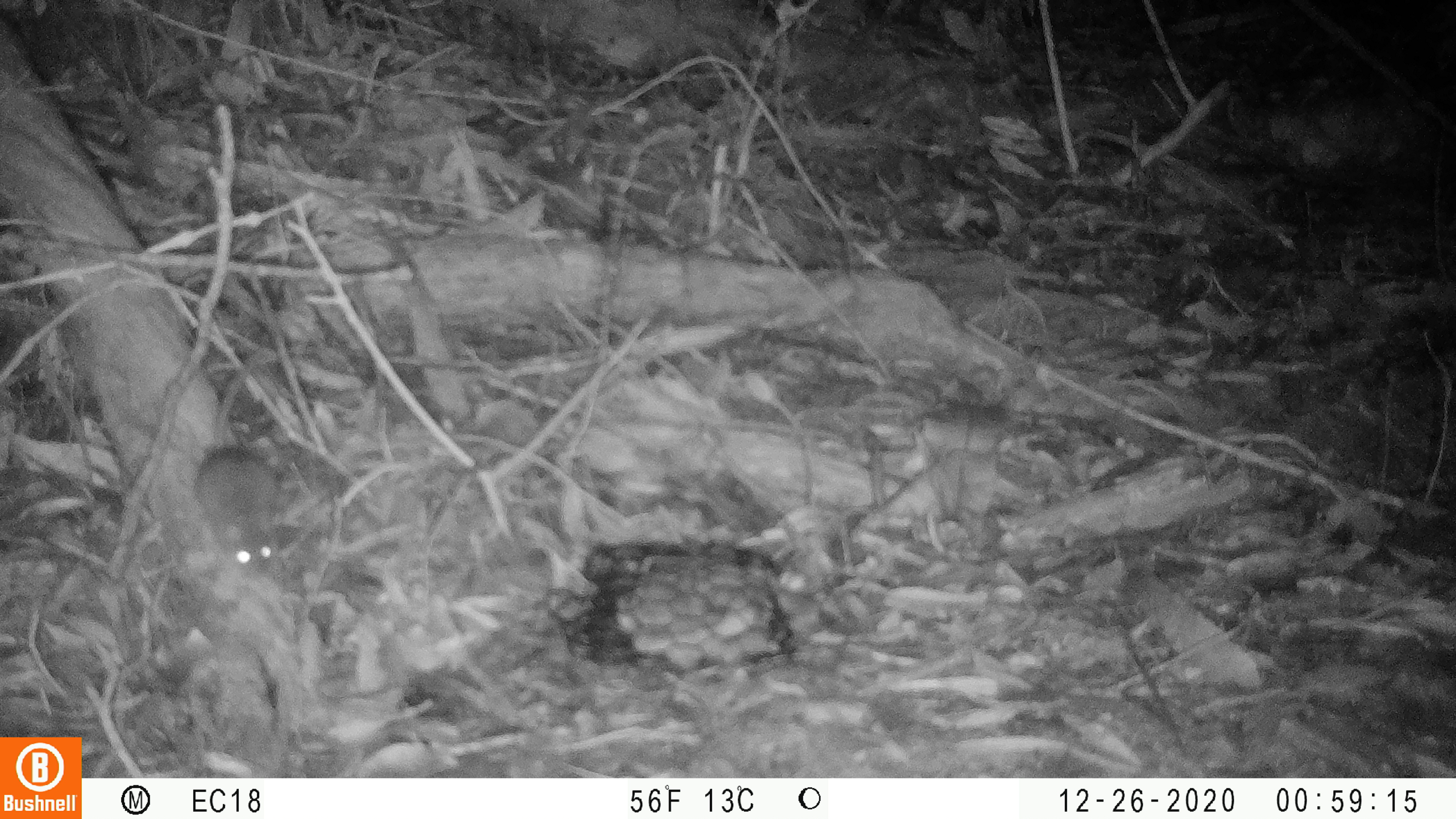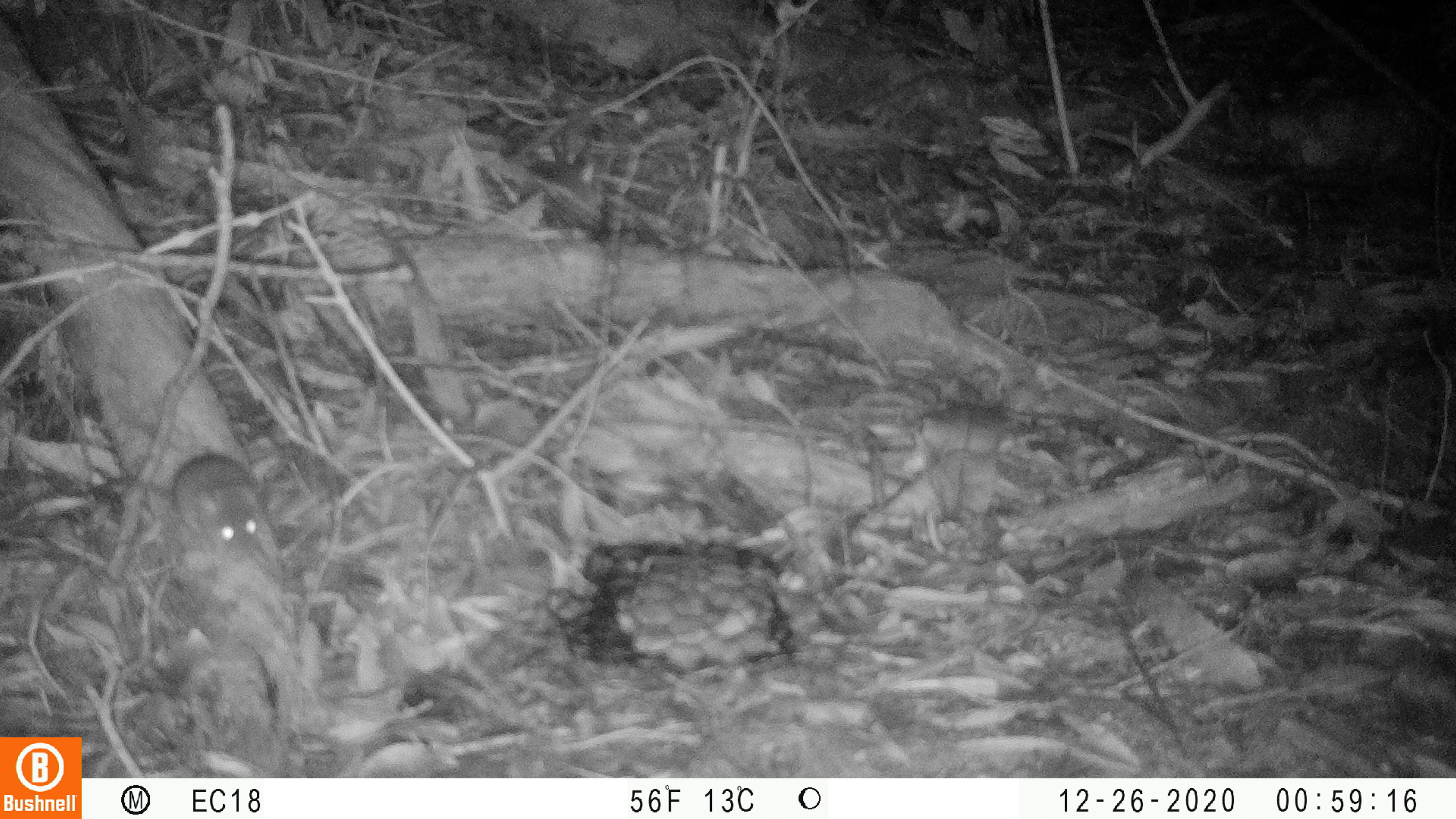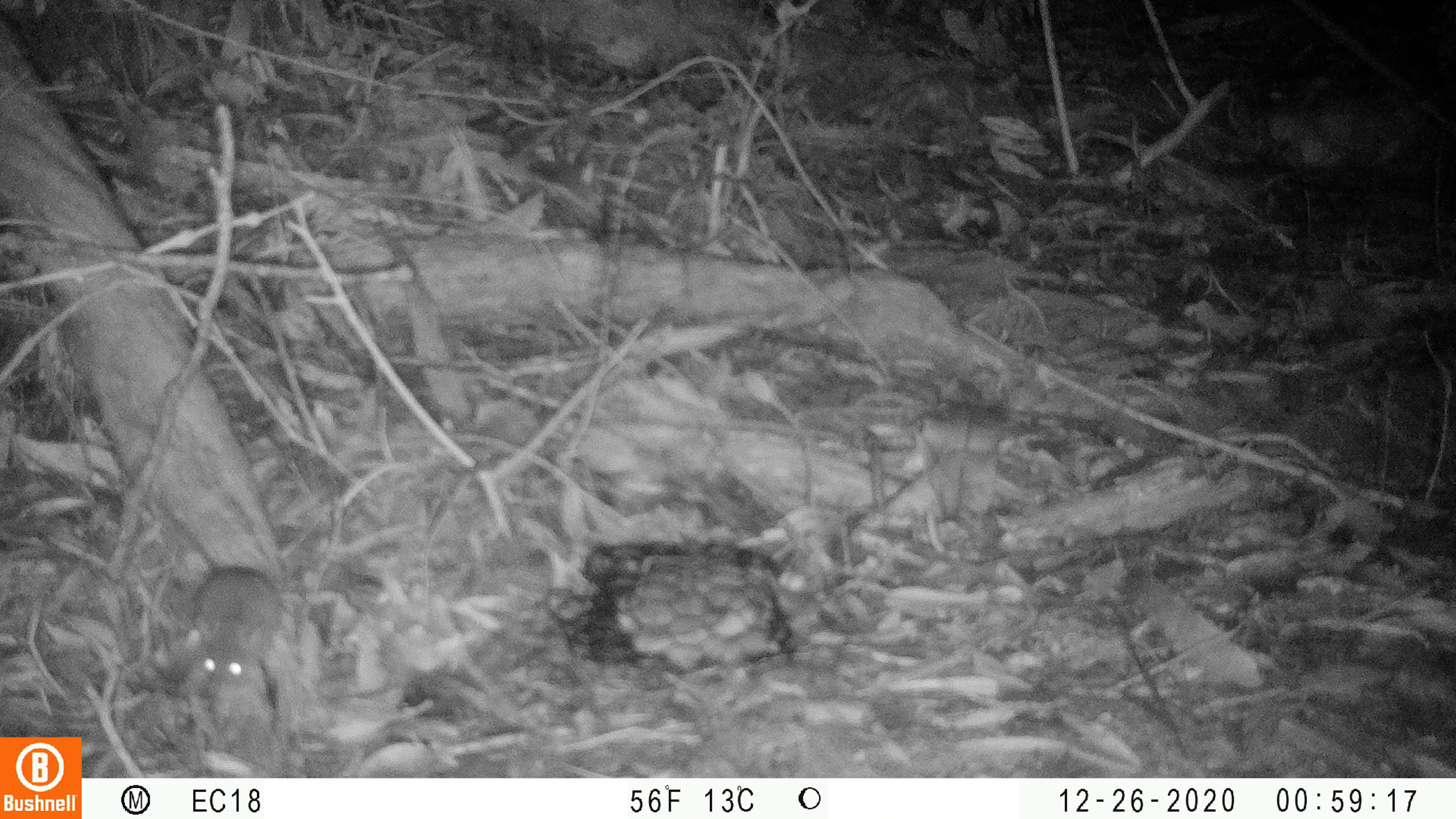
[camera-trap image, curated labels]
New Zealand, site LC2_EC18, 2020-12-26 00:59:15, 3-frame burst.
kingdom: Animalia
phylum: Chordata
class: Mammalia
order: Rodentia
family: Muridae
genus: Mus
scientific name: Mus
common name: mouse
Mouse (Mus).